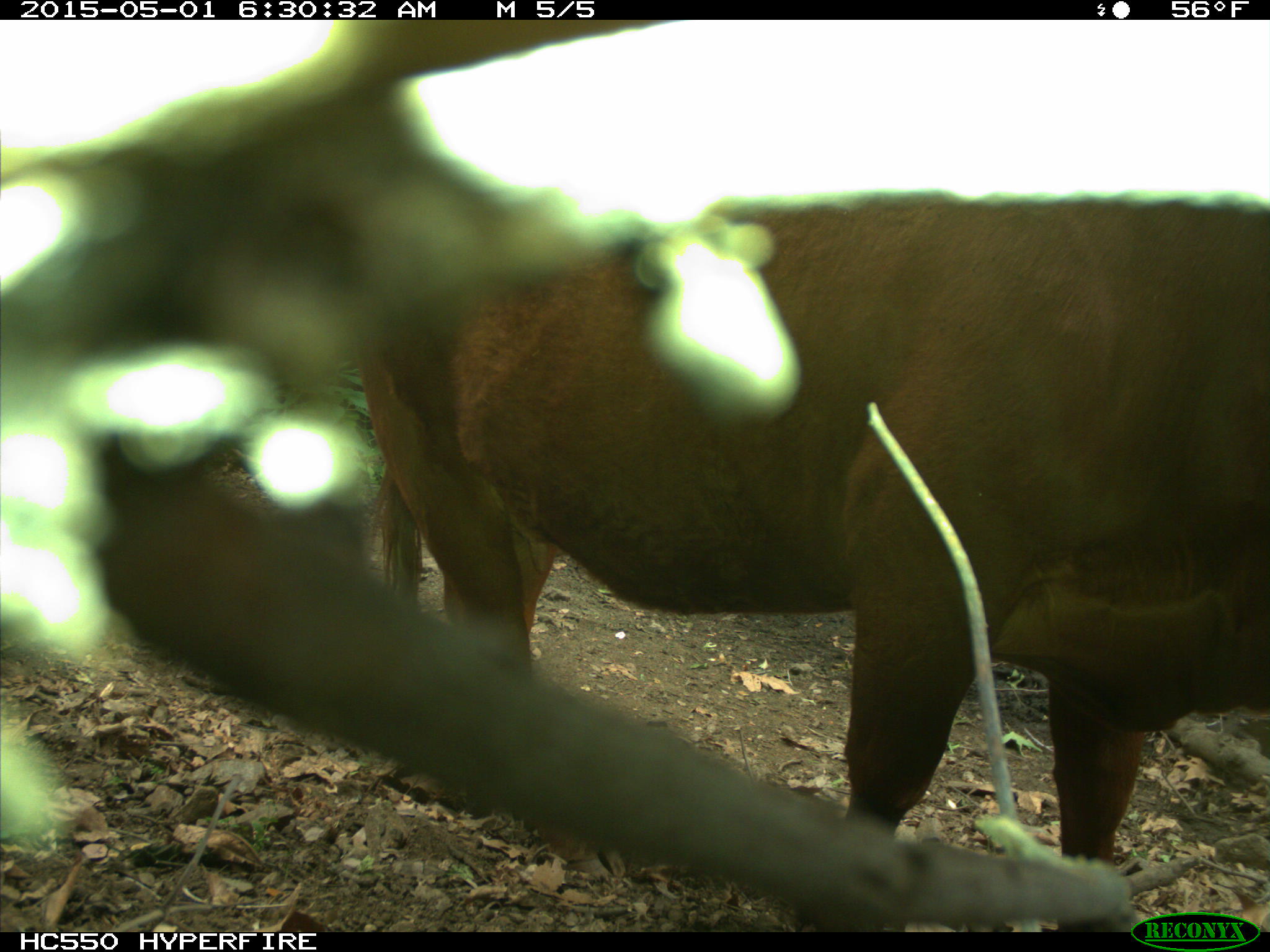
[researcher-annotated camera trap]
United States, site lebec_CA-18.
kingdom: Animalia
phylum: Chordata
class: Mammalia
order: Artiodactyla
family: Bovidae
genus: Bos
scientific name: Bos taurus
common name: domestic cow